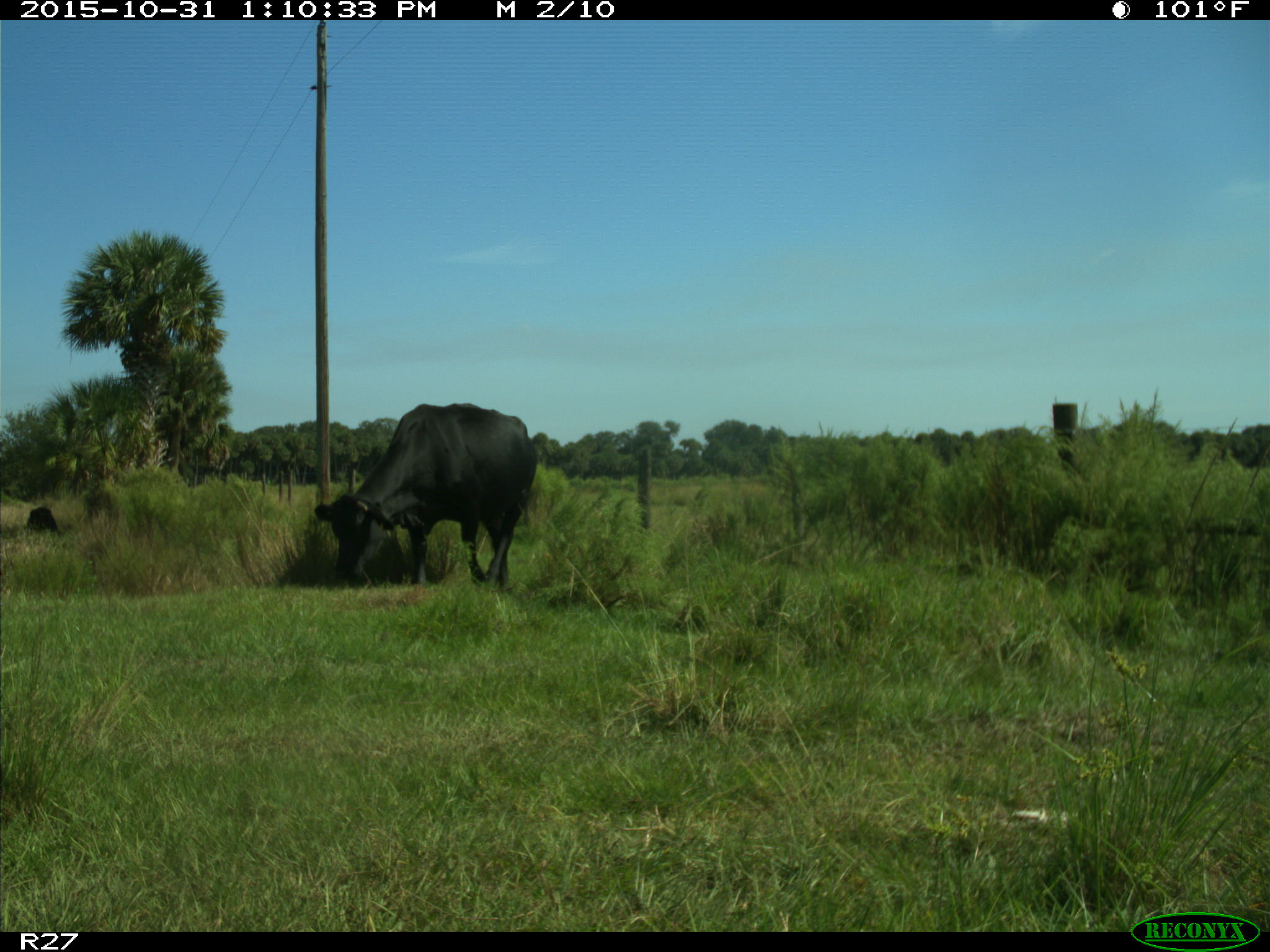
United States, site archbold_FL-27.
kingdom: Animalia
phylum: Chordata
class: Mammalia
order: Artiodactyla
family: Bovidae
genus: Bos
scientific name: Bos taurus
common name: domestic cow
Bos taurus (domestic cow).